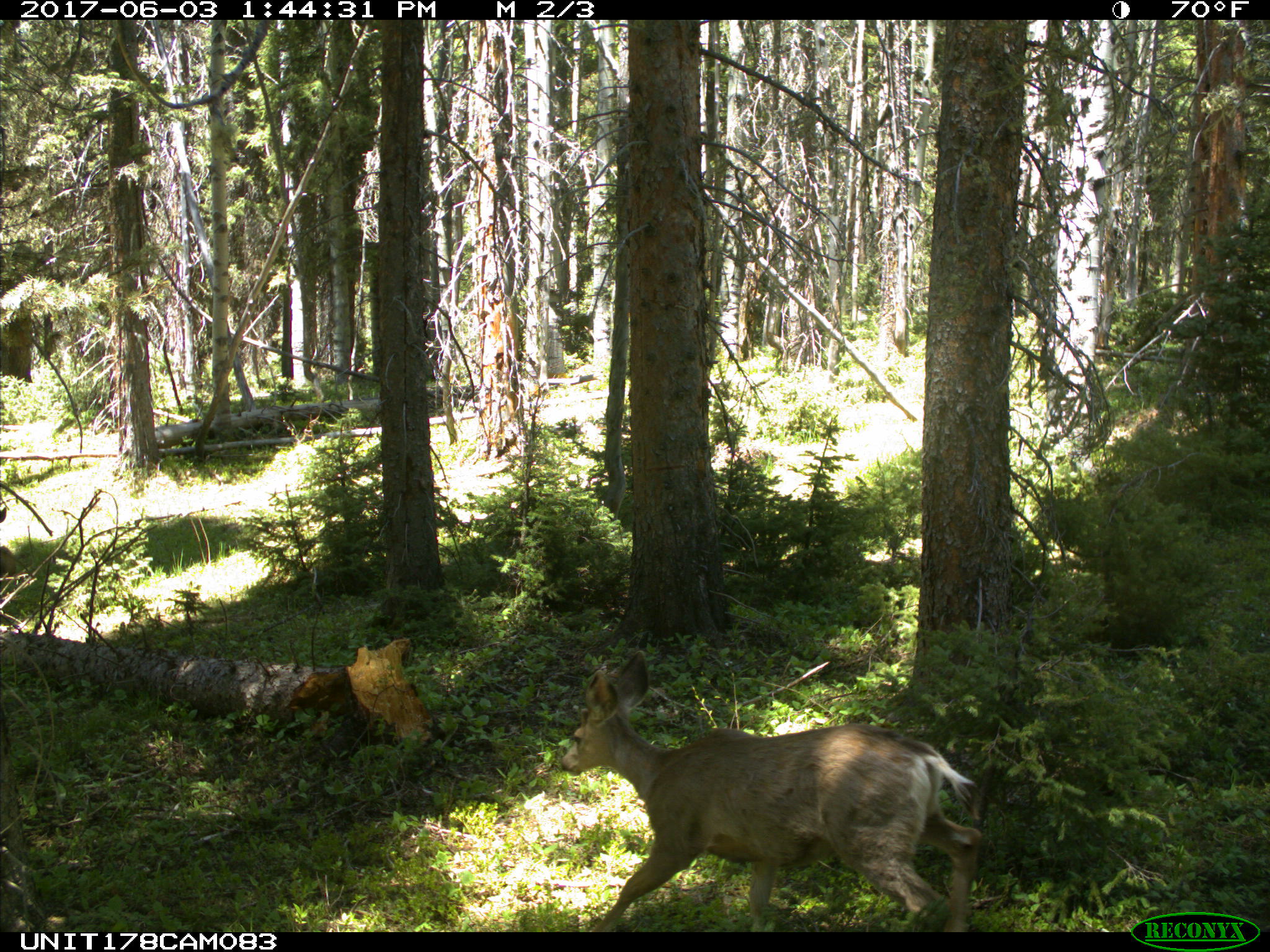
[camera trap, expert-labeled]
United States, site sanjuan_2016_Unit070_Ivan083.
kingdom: Animalia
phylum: Chordata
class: Mammalia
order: Artiodactyla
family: Cervidae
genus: Odocoileus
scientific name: Odocoileus hemionus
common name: mule deer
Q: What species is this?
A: Odocoileus hemionus (mule deer).